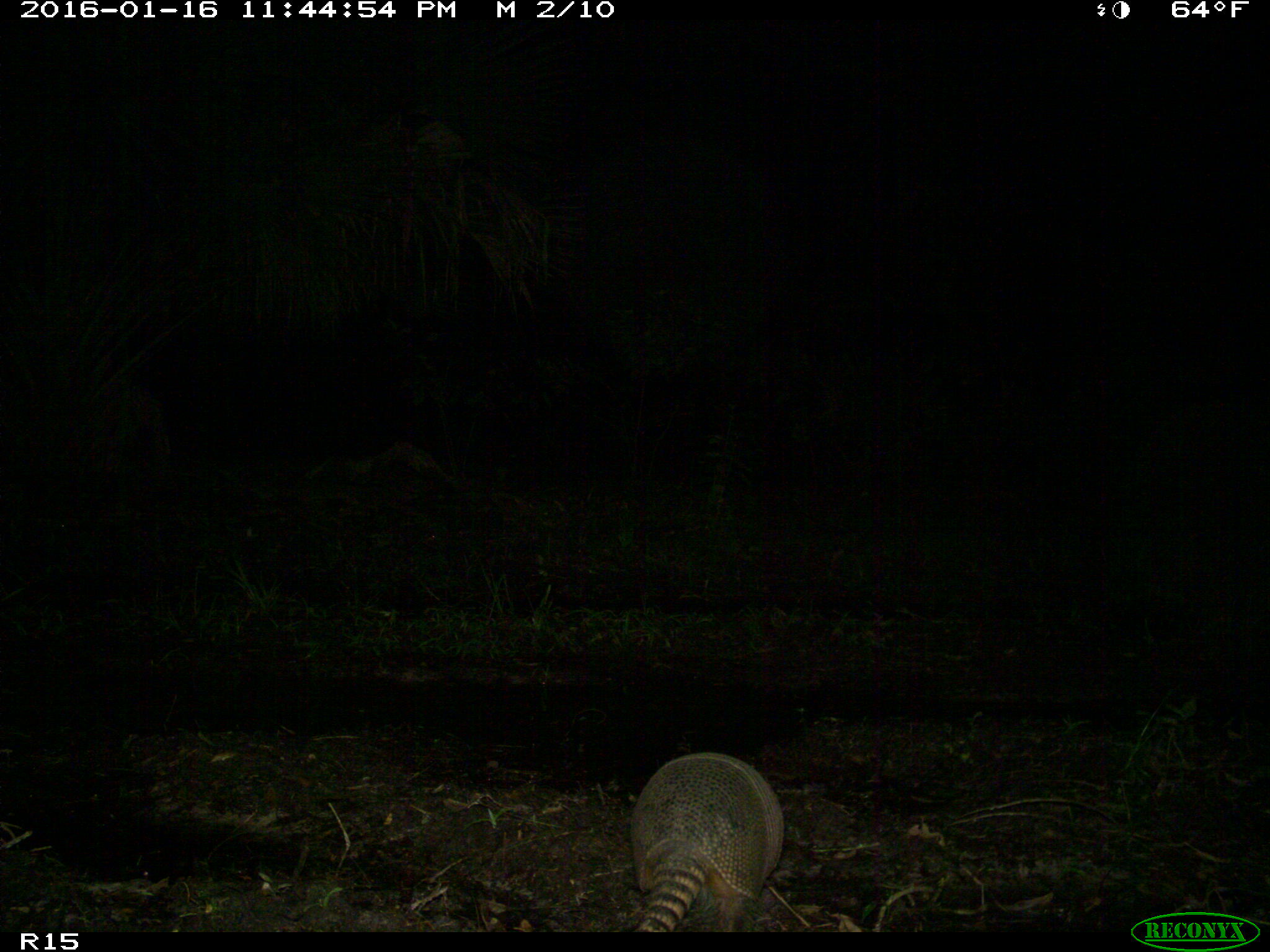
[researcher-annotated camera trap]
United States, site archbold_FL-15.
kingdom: Animalia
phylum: Chordata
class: Mammalia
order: Cingulata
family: Dasypodidae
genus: Dasypus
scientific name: Dasypus novemcinctus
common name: nine-banded armadillo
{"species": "Dasypus novemcinctus (nine-banded armadillo)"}